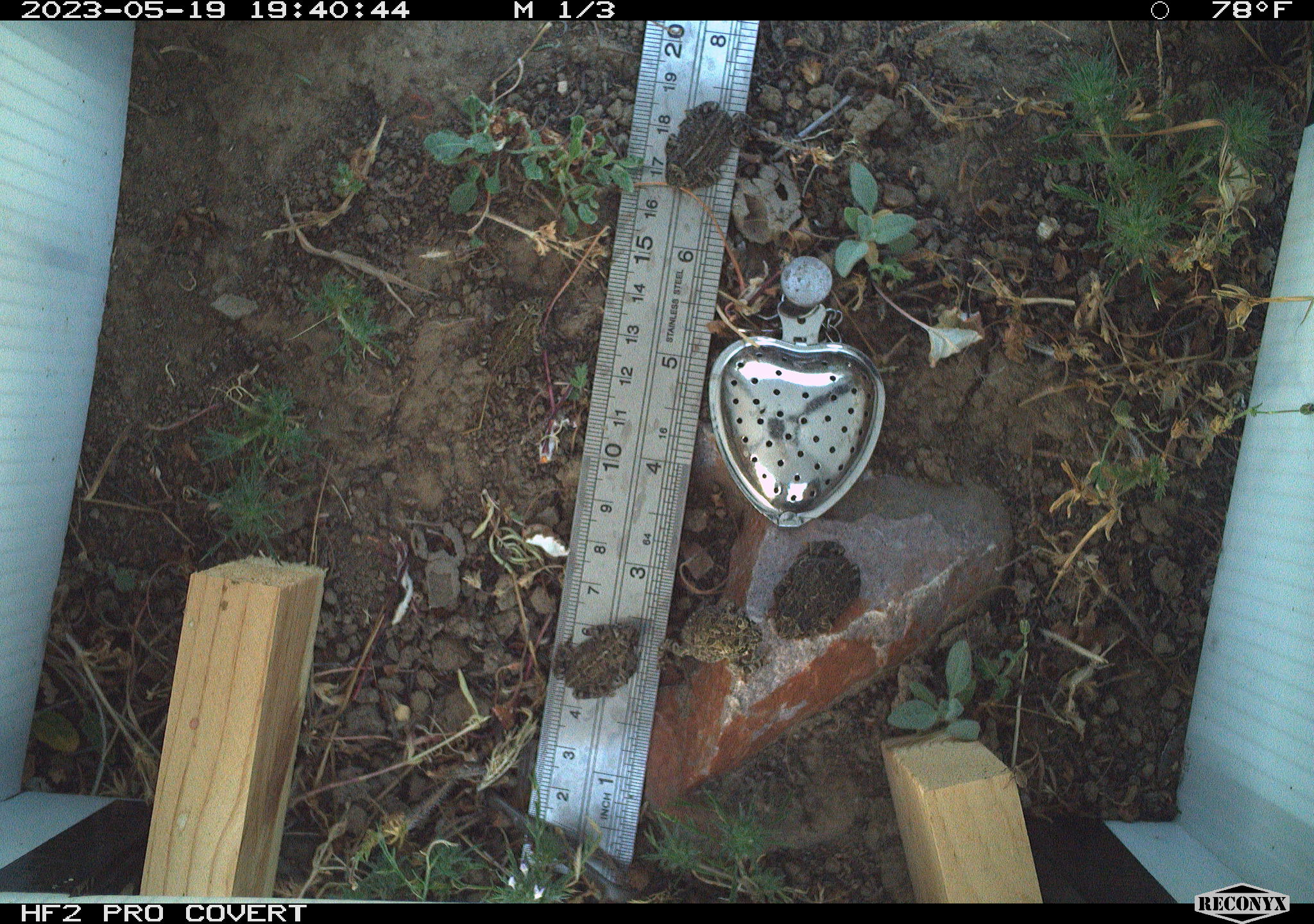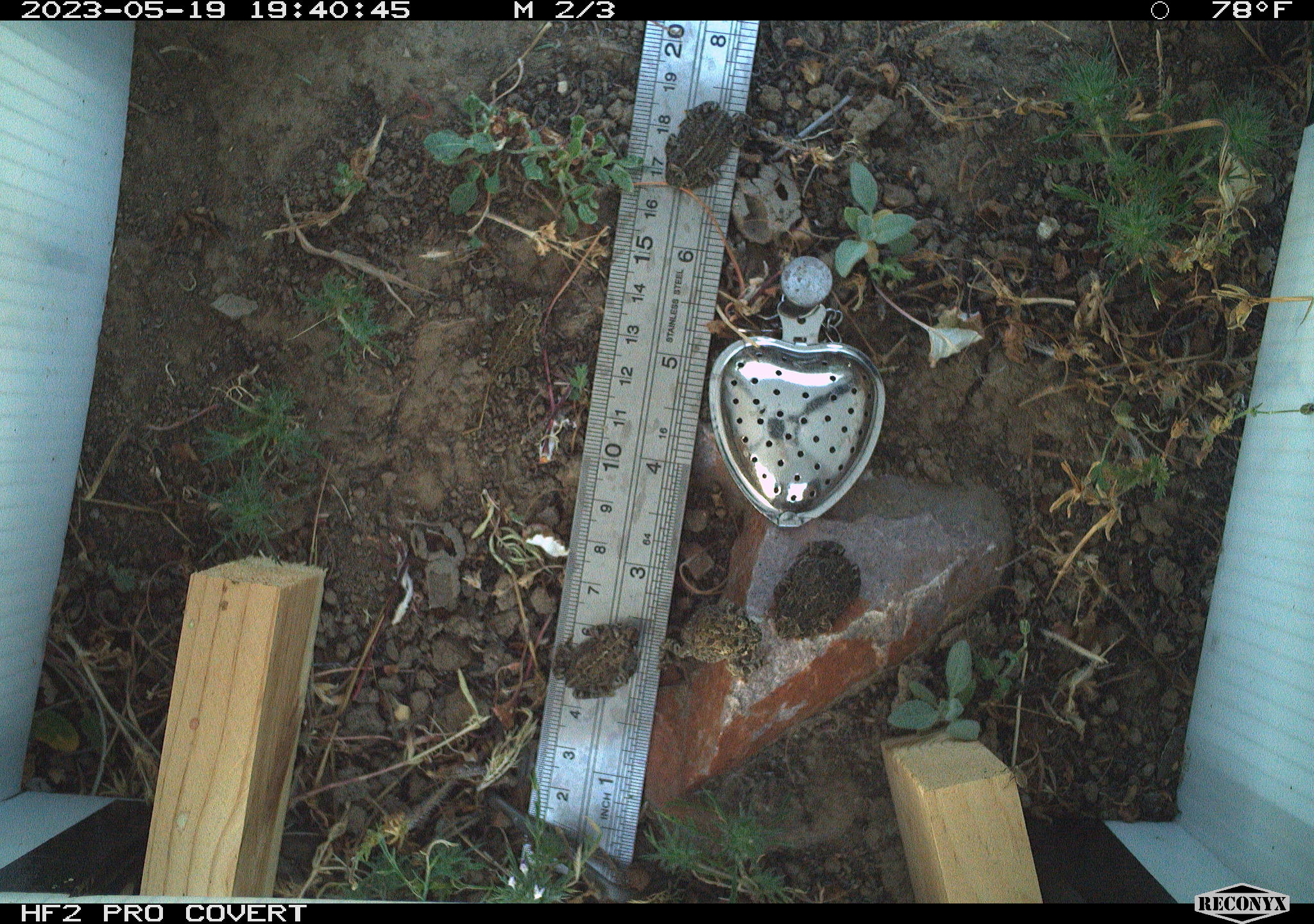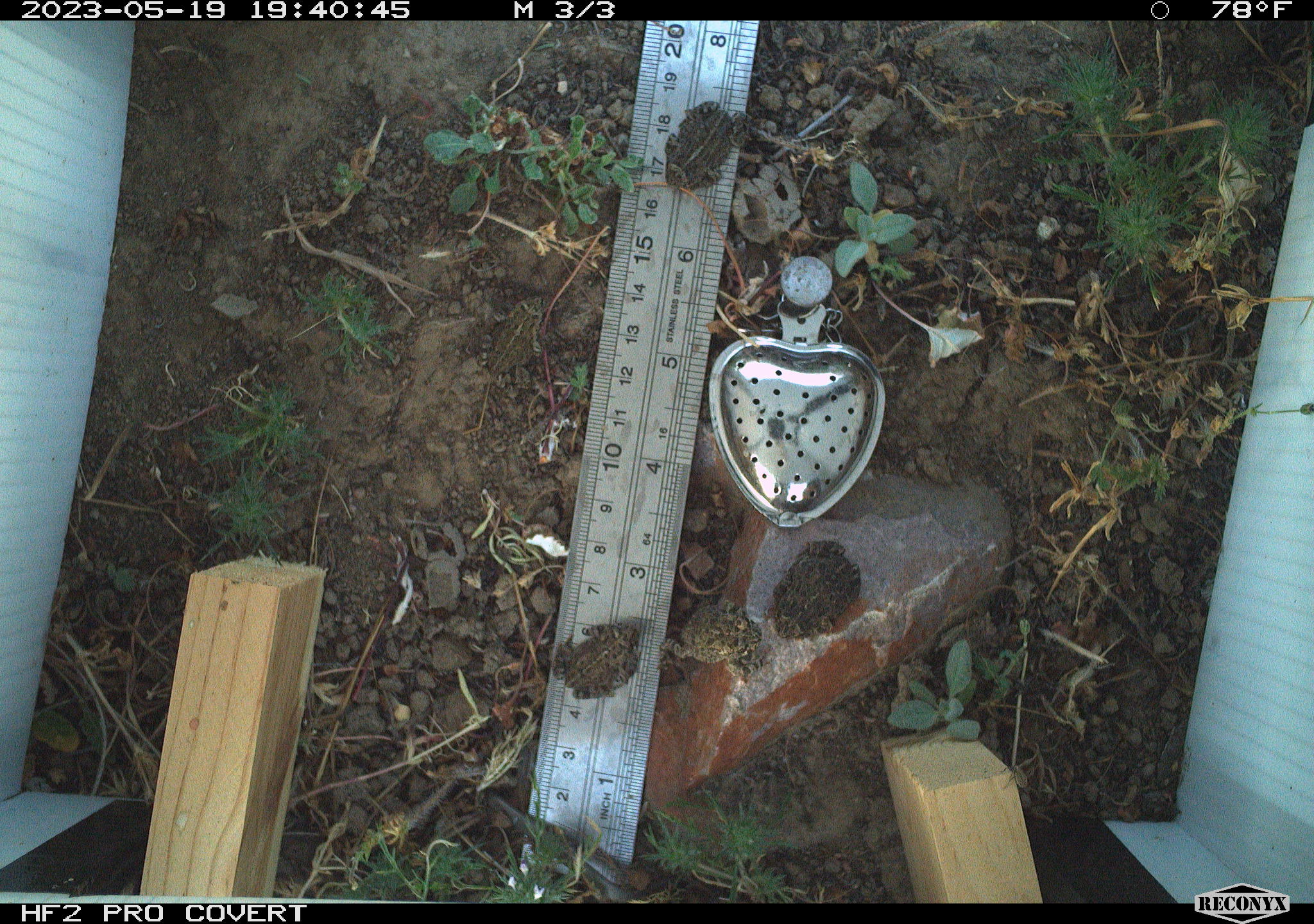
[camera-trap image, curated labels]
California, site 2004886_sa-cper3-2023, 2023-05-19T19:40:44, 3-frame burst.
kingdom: Animalia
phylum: Chordata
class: Amphibia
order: Anura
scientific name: Anura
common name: frogs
Frogs (Anura).